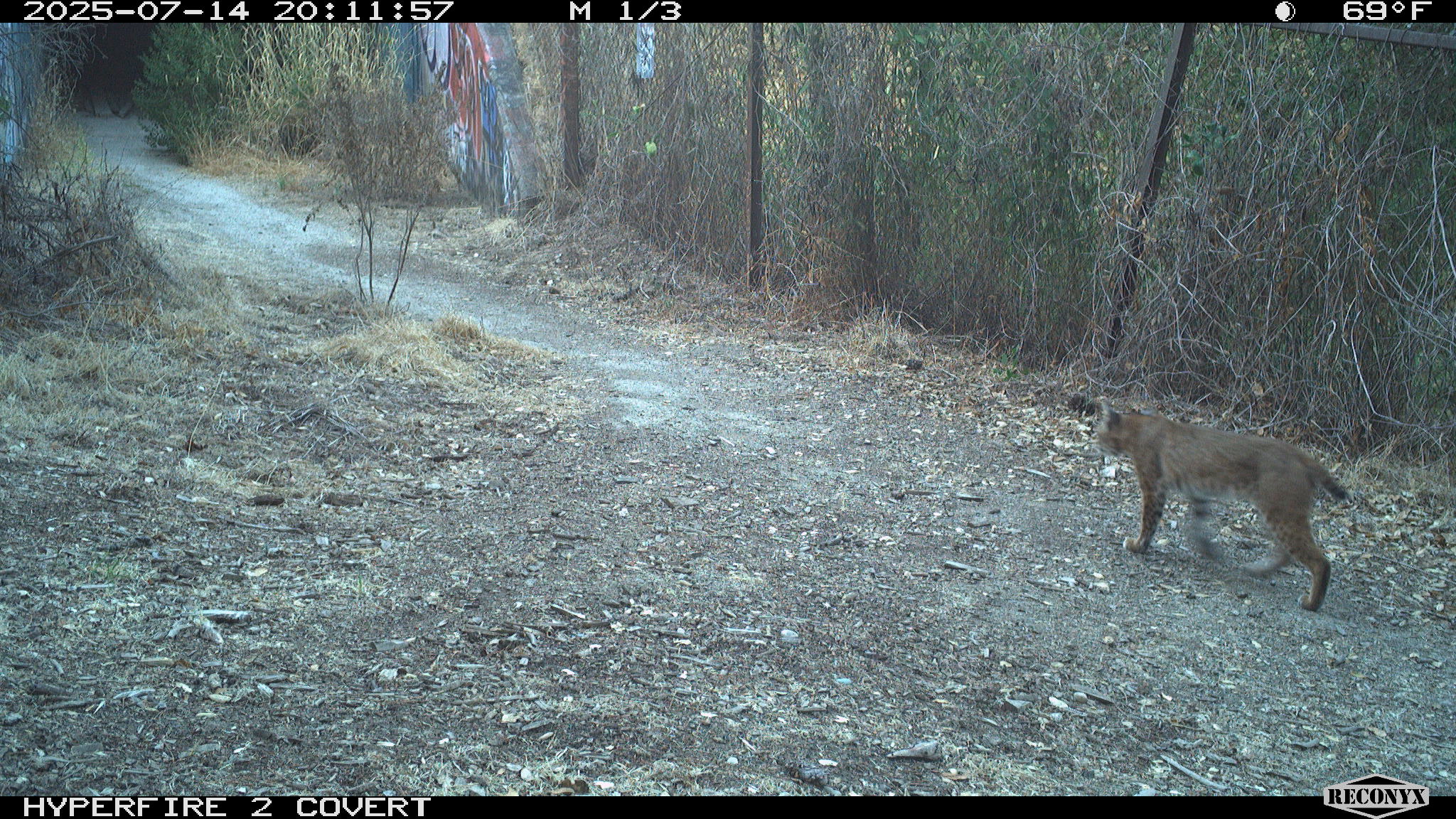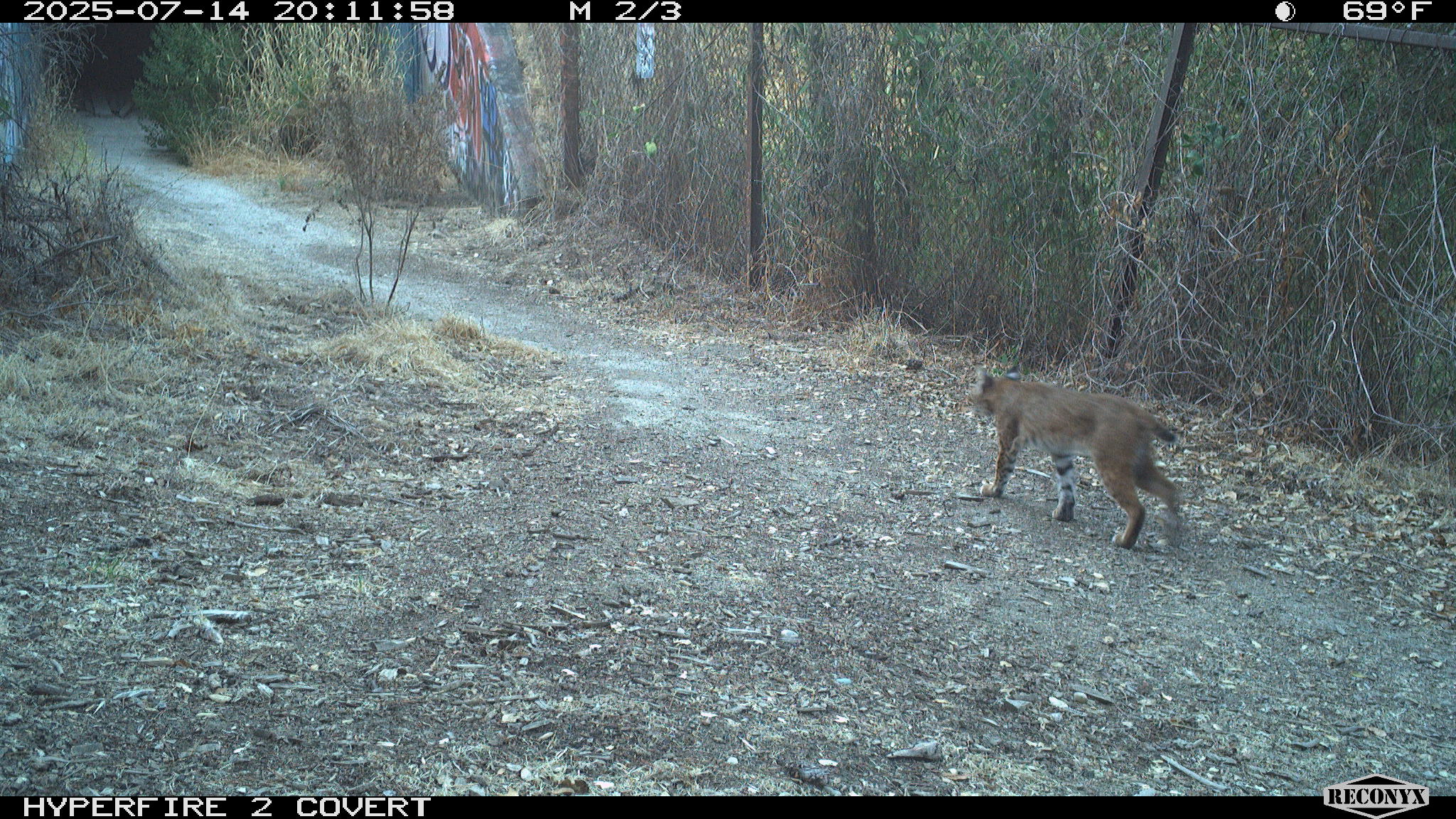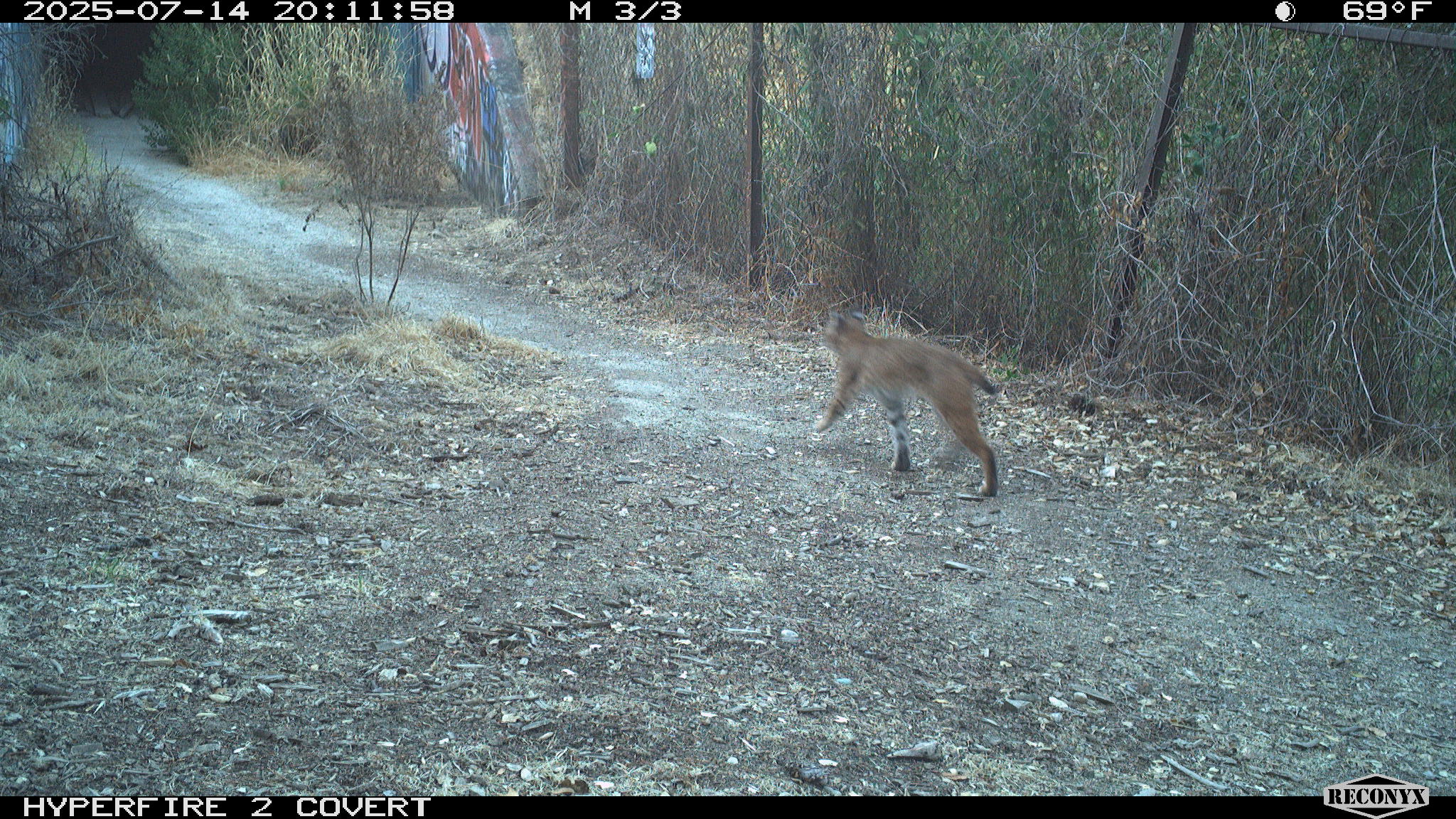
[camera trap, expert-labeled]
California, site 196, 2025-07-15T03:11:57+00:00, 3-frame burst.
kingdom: Animalia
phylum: Chordata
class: Mammalia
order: Carnivora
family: Felidae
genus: Lynx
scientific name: Lynx rufus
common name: bobcat